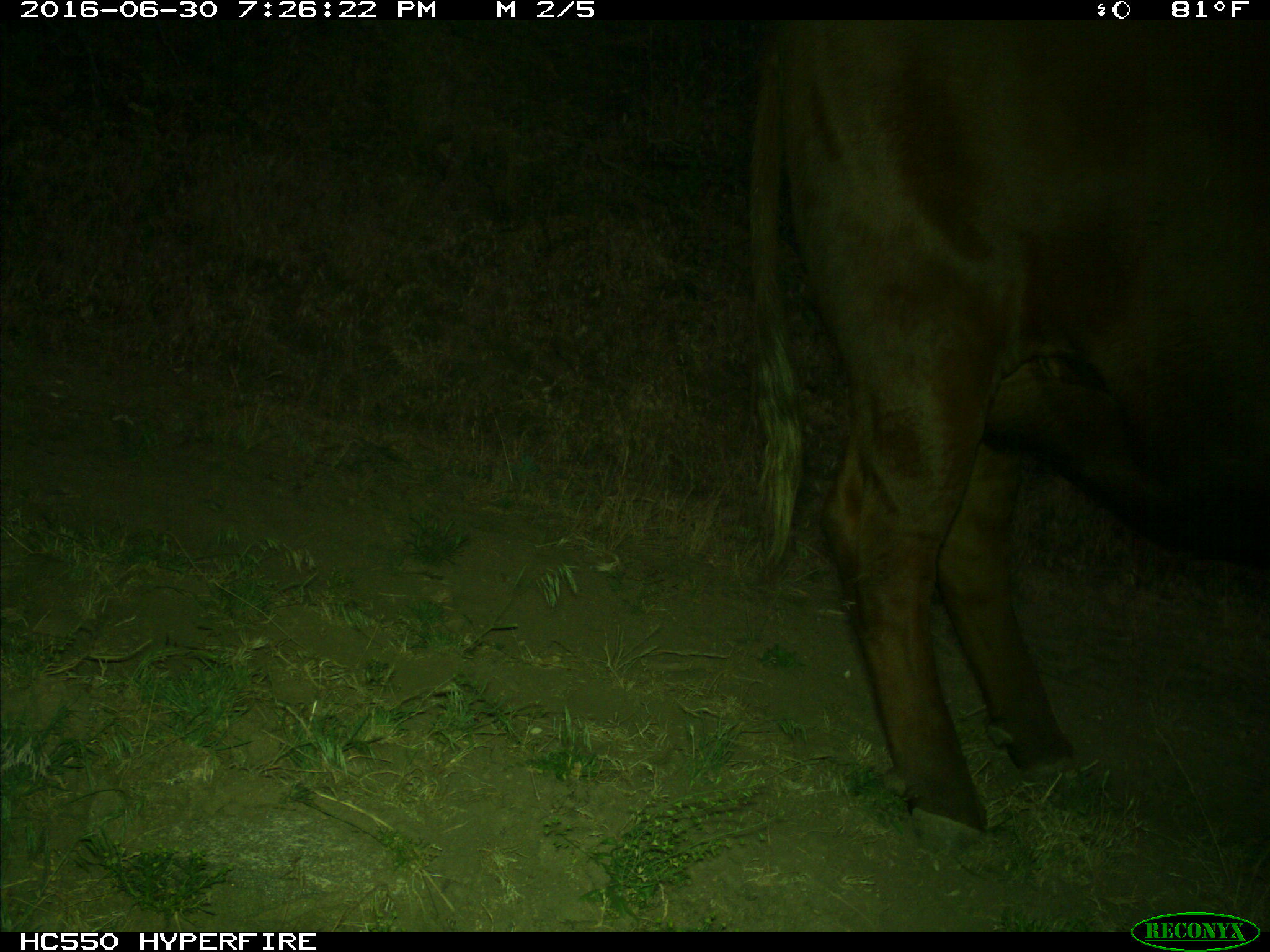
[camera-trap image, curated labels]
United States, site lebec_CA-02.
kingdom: Animalia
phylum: Chordata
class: Mammalia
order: Artiodactyla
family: Bovidae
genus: Bos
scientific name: Bos taurus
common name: domestic cow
Bos taurus (domestic cow).